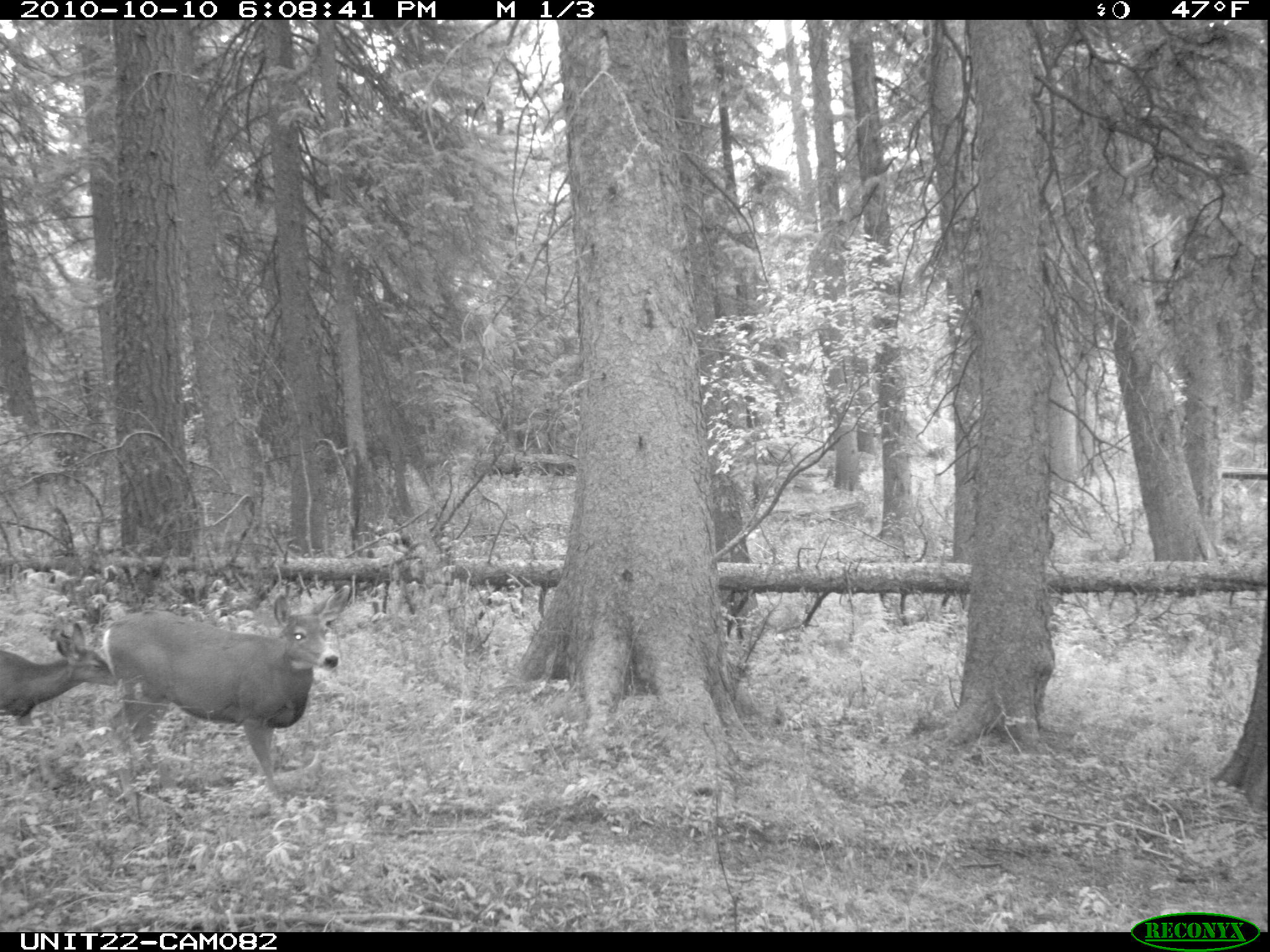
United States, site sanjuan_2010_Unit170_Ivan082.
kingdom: Animalia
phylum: Chordata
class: Mammalia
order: Artiodactyla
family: Cervidae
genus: Odocoileus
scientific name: Odocoileus hemionus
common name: mule deer